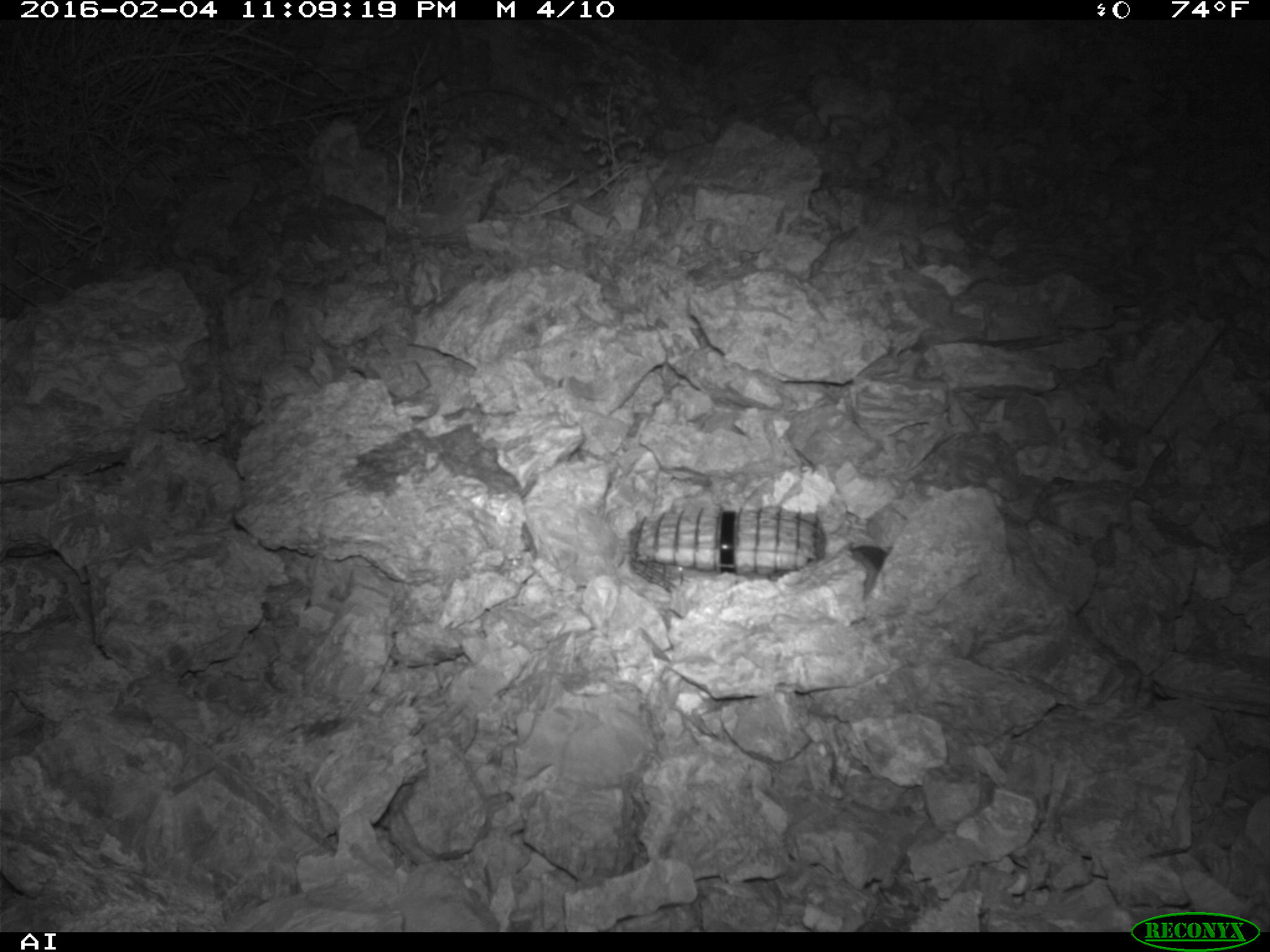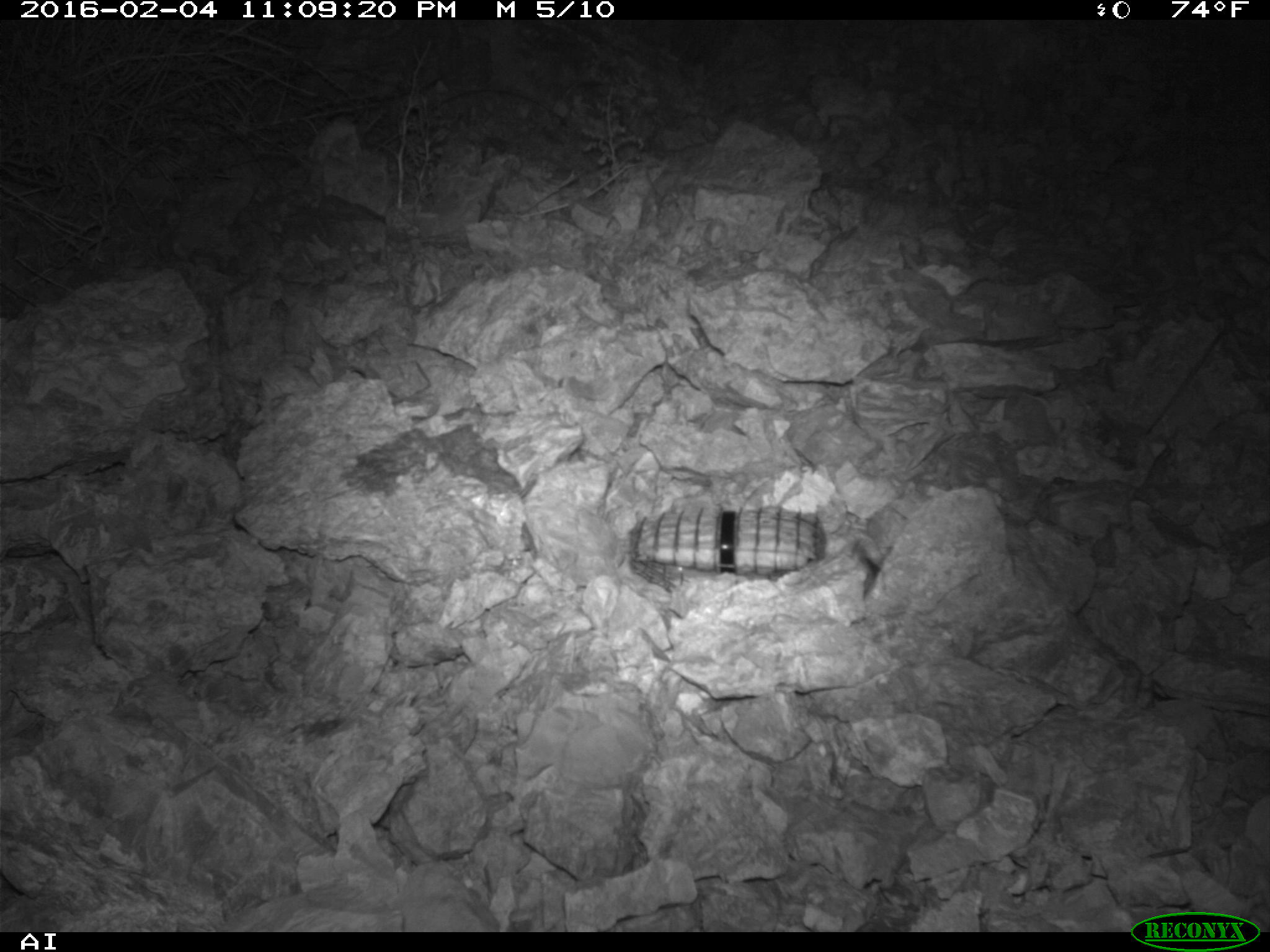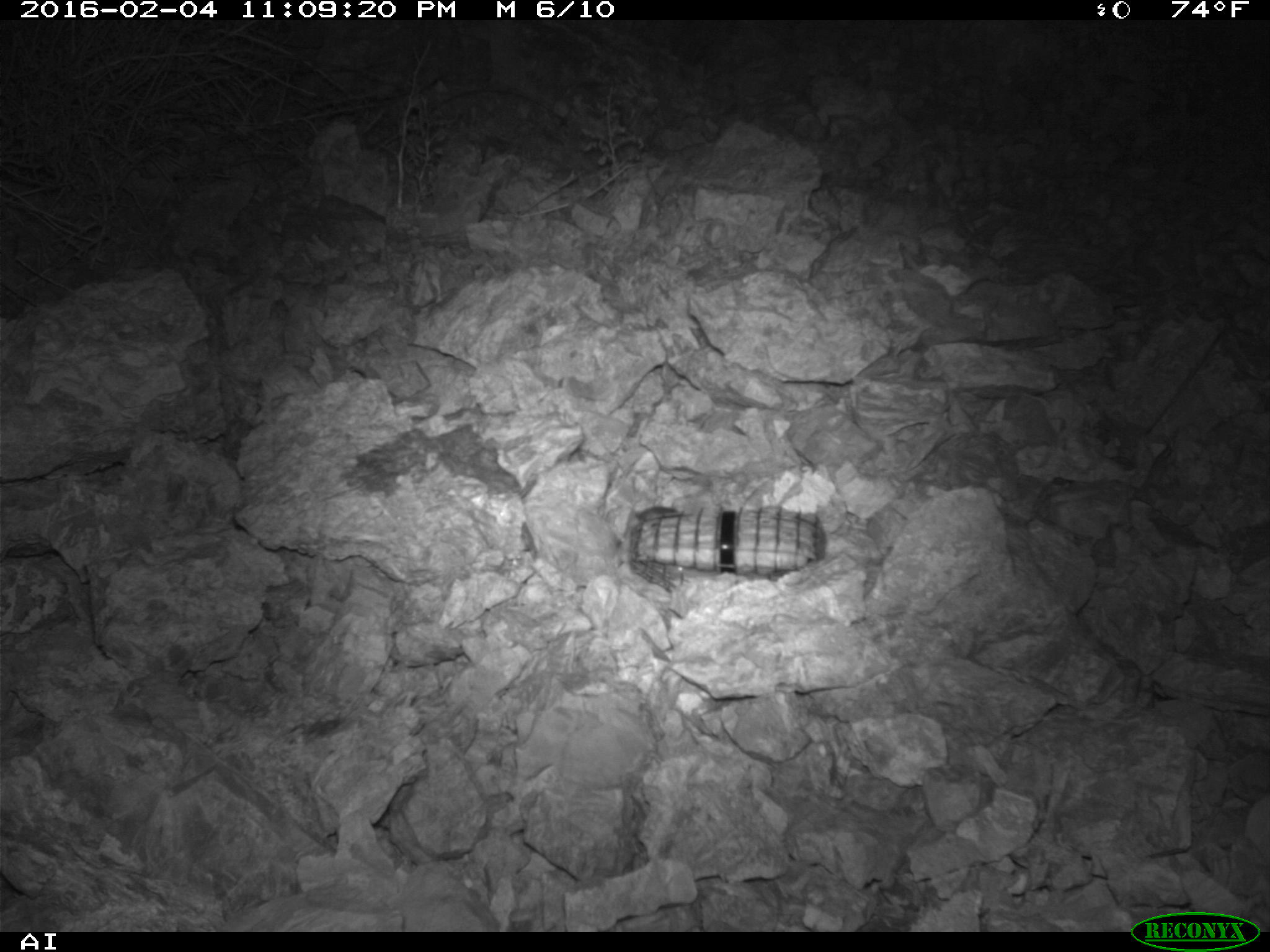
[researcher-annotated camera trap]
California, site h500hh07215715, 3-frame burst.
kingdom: Animalia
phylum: Chordata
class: Mammalia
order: Rodentia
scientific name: Rodentia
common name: rodent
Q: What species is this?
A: Rodent (Rodentia).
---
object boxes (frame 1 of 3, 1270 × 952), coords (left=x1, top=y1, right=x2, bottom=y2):
rodent: (left=850, top=545, right=887, bottom=597)